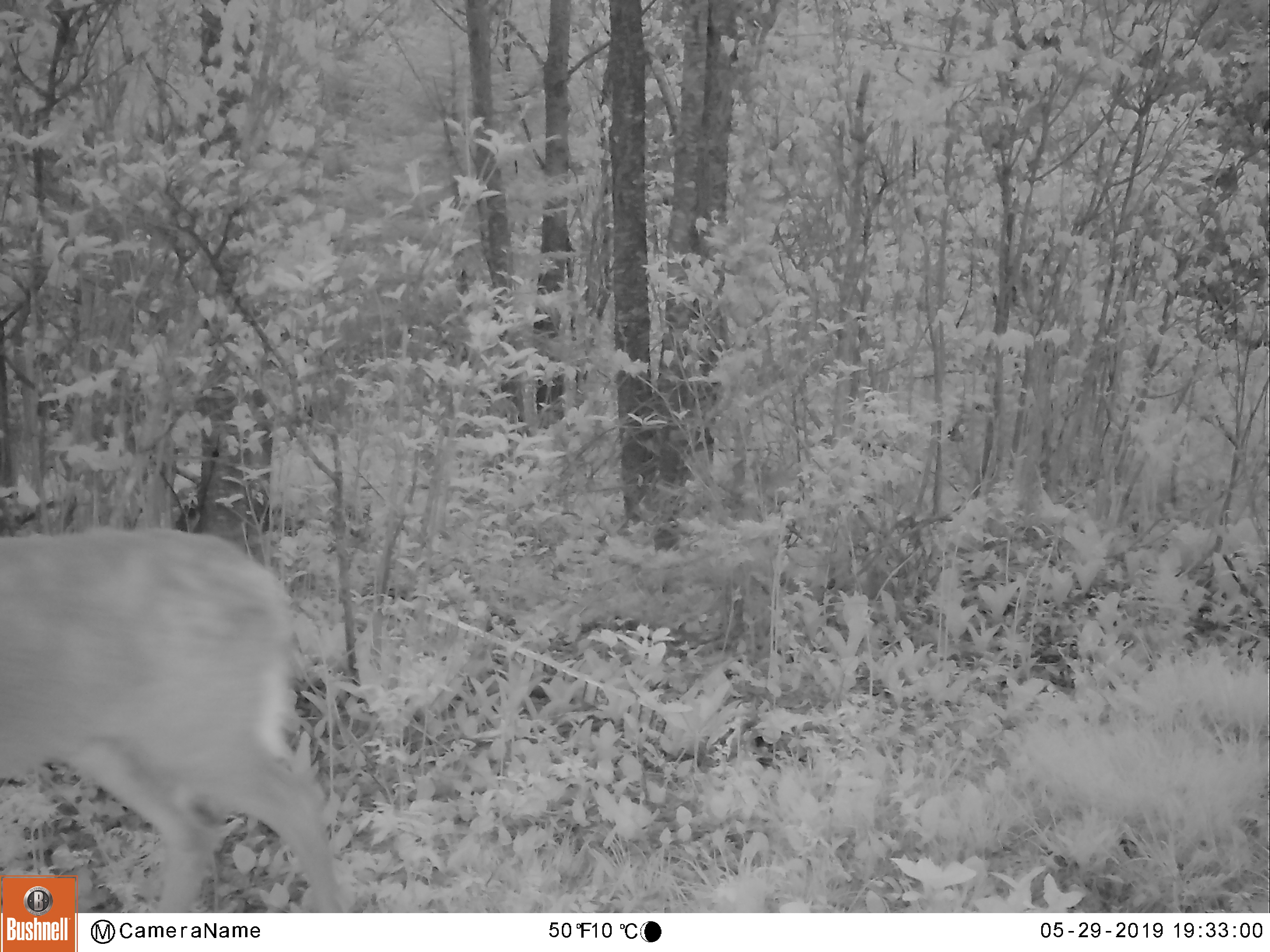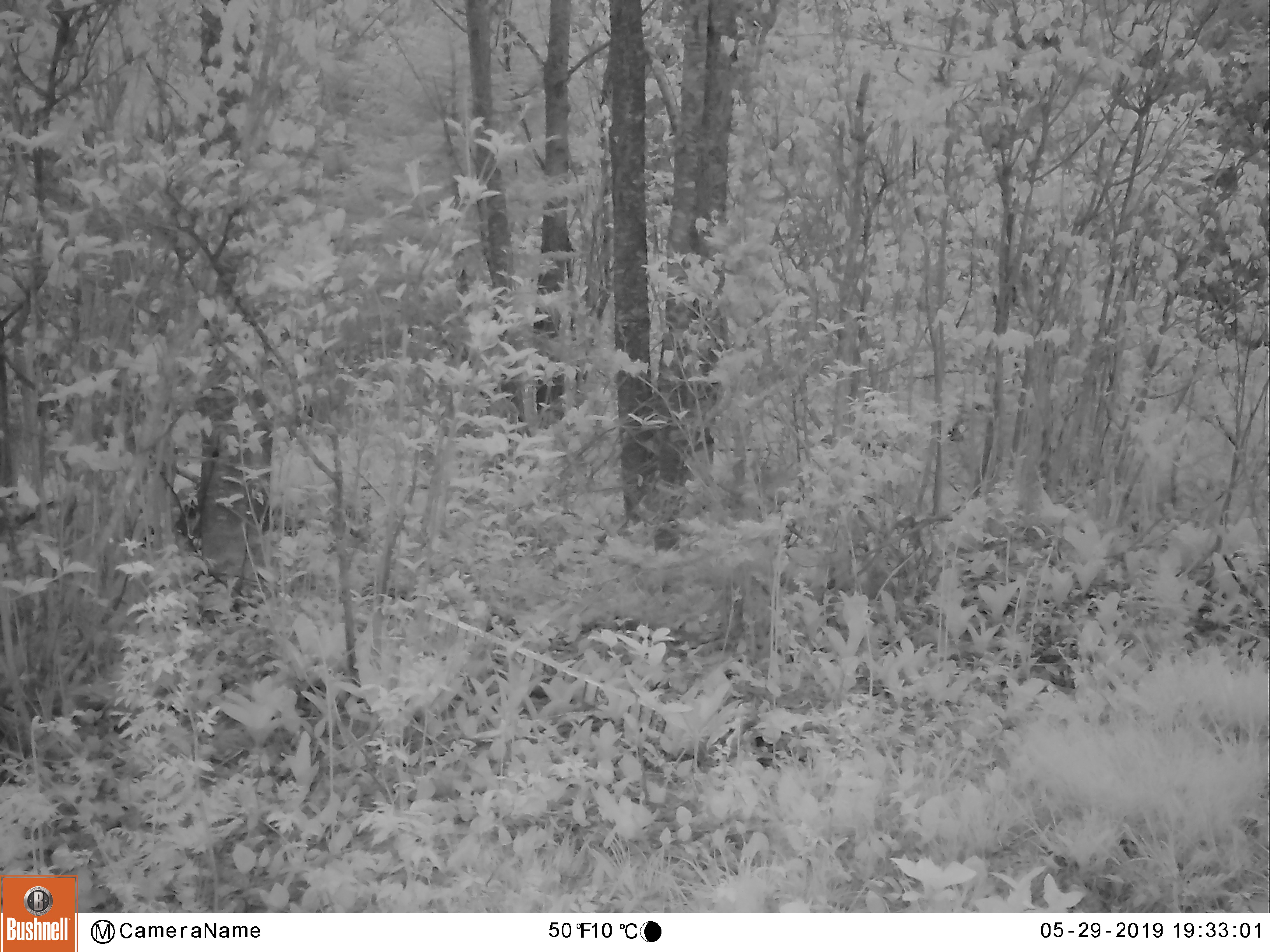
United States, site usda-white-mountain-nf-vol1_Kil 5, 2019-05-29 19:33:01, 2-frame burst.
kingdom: Animalia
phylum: Chordata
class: Mammalia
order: Artiodactyla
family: Cervidae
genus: Odocoileus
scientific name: Odocoileus virginianus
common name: white-tailed deer